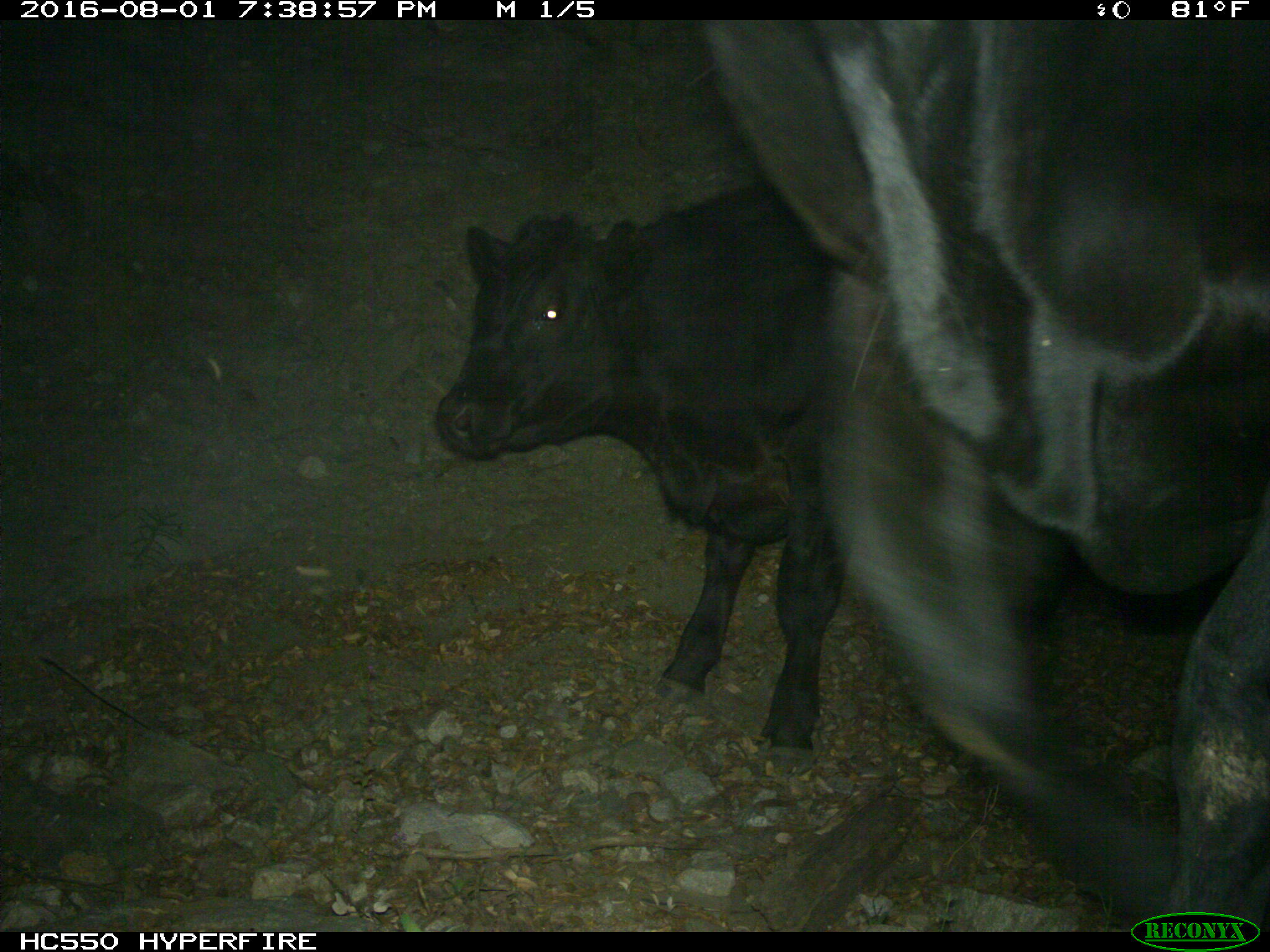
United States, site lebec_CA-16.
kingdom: Animalia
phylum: Chordata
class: Mammalia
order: Artiodactyla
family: Bovidae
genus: Bos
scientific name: Bos taurus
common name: domestic cow